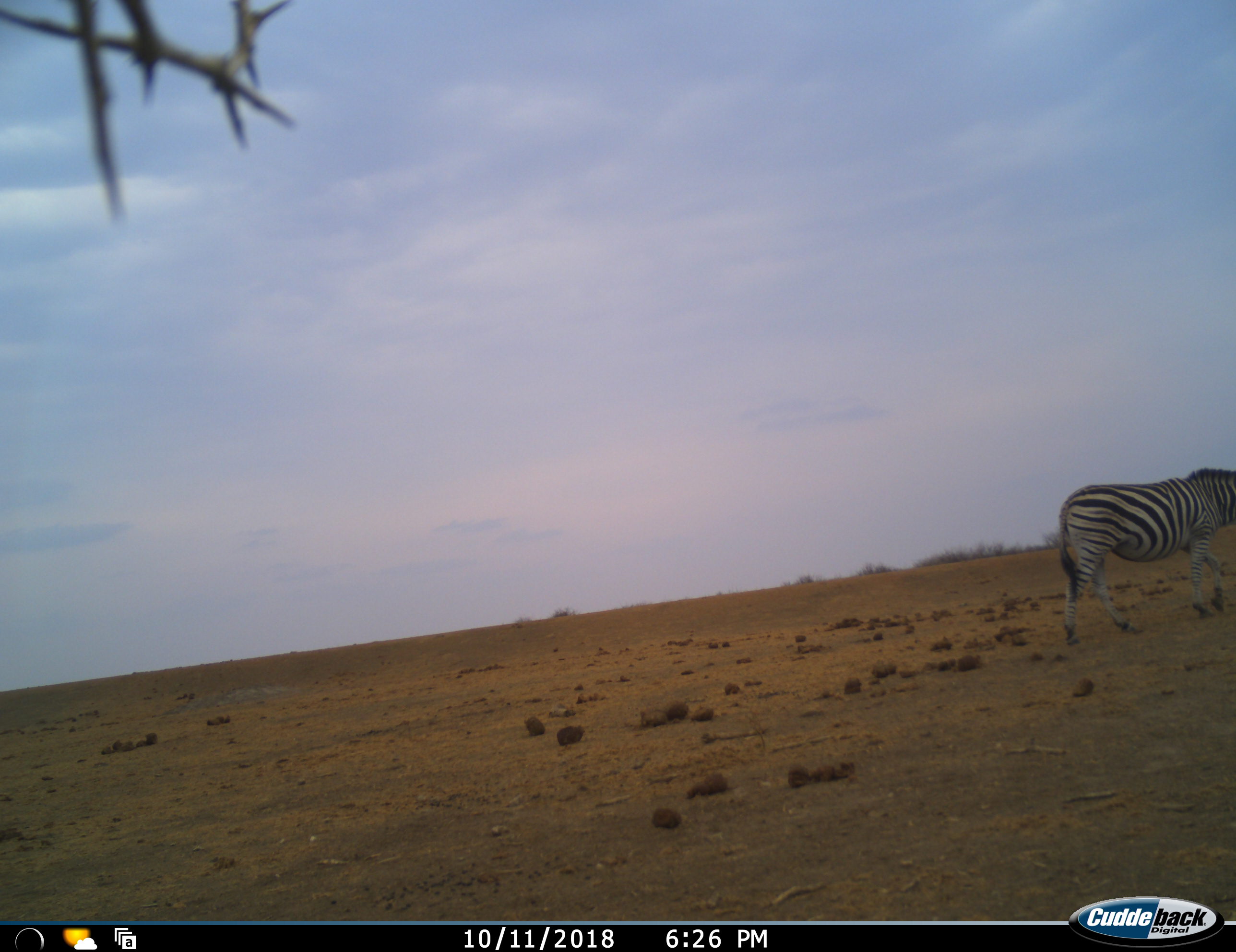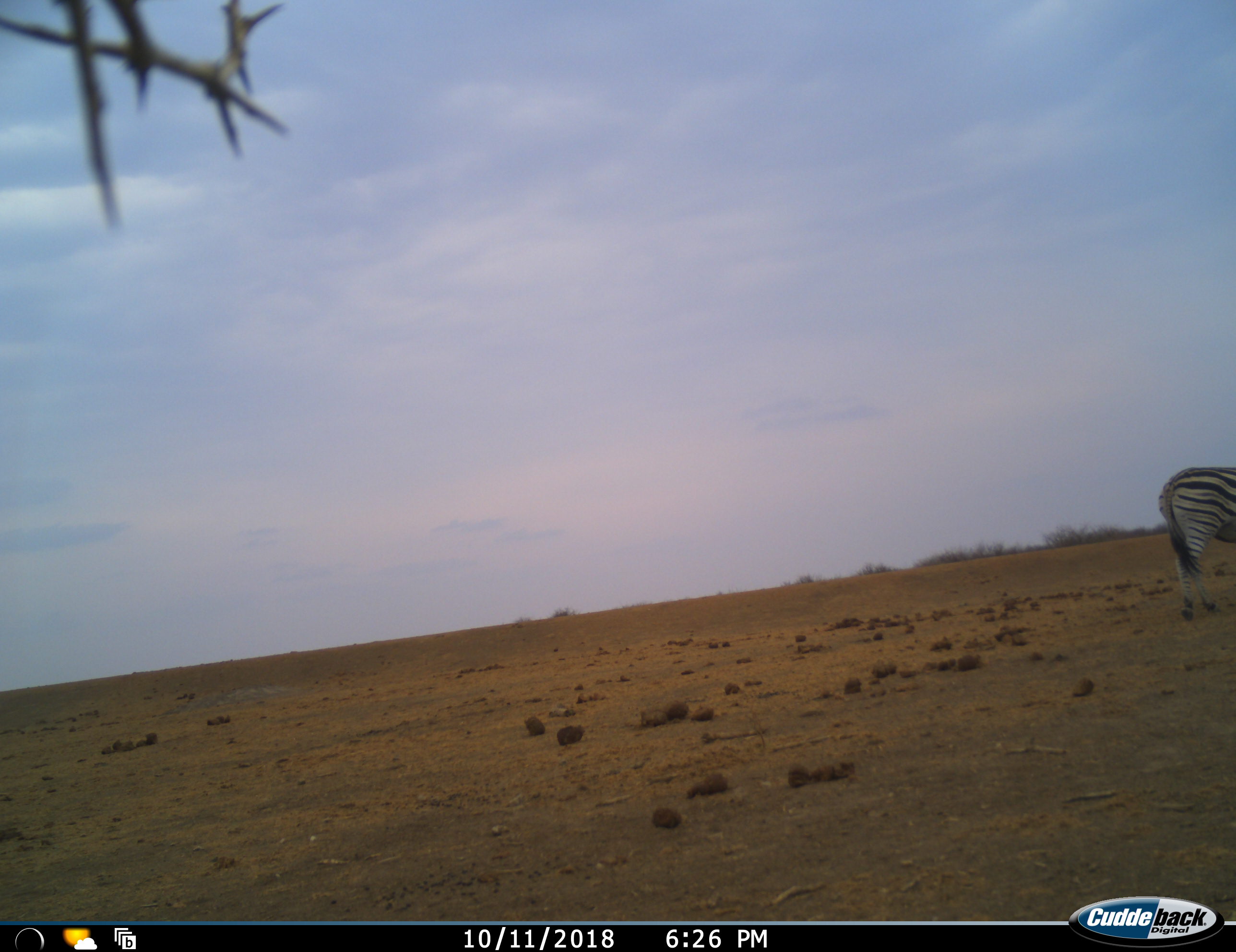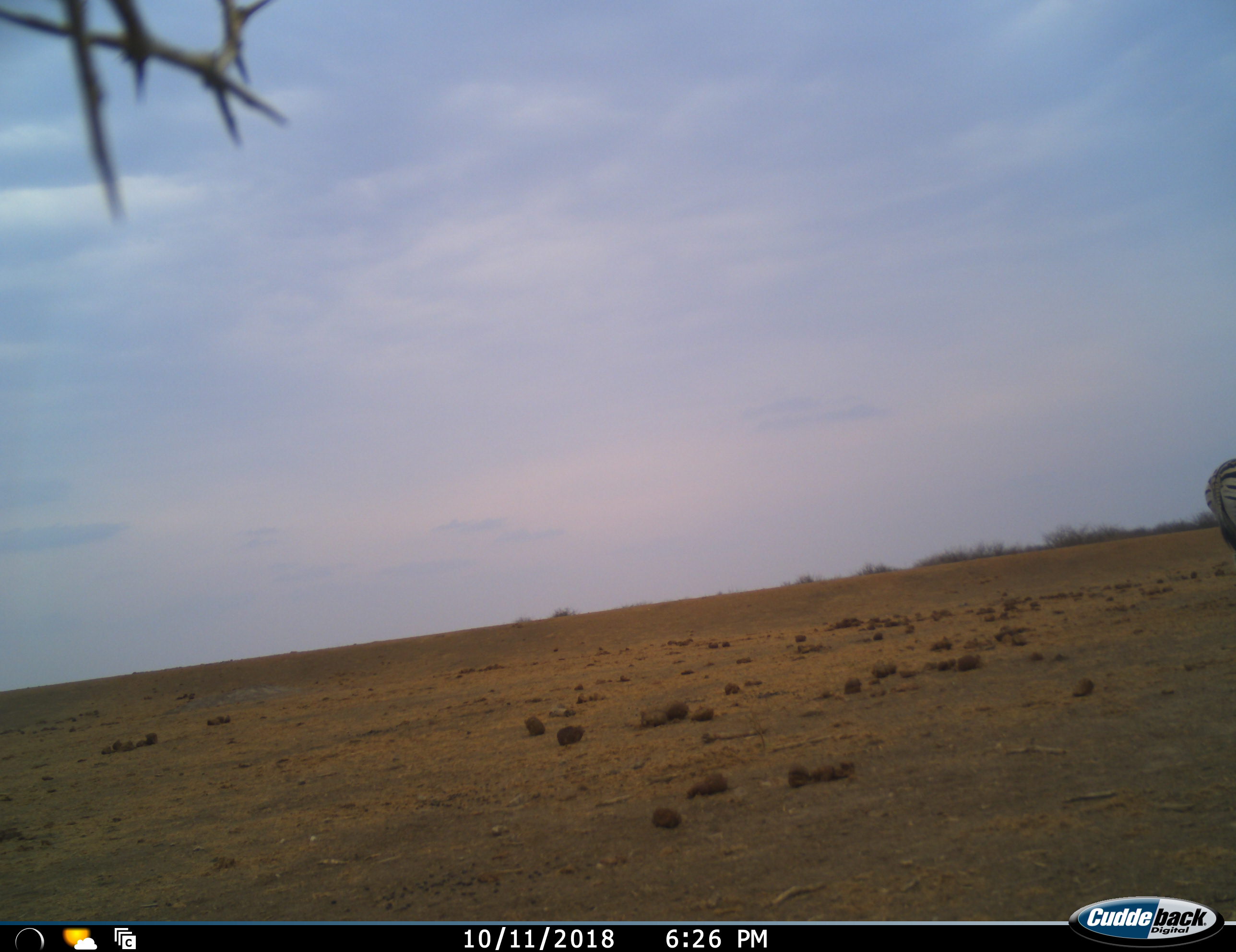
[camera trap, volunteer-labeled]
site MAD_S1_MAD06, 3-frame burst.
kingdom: Animalia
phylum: Chordata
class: Mammalia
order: Perissodactyla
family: Equidae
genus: Equus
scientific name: Equus quagga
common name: plains zebra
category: zebraplains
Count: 1.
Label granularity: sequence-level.